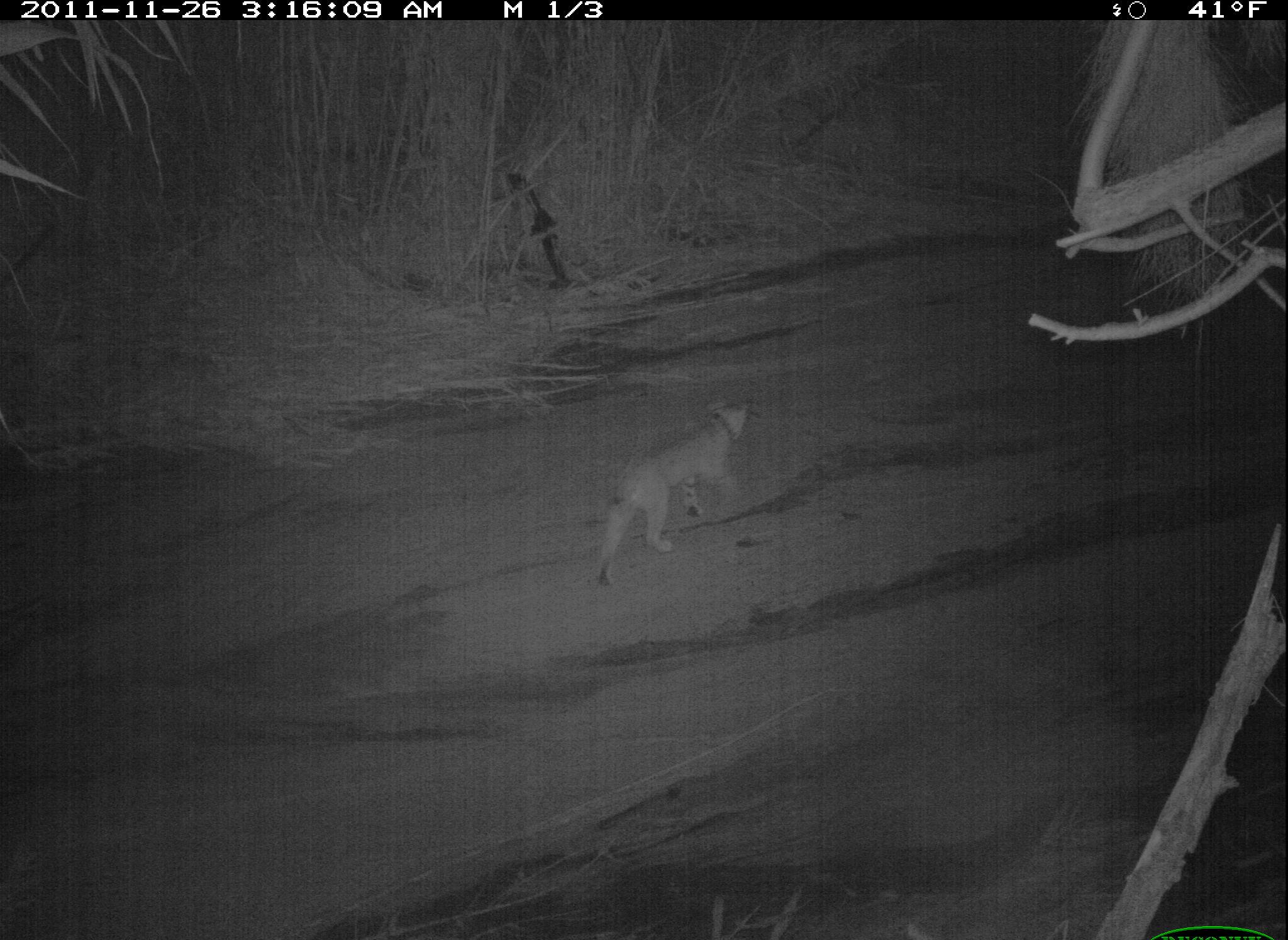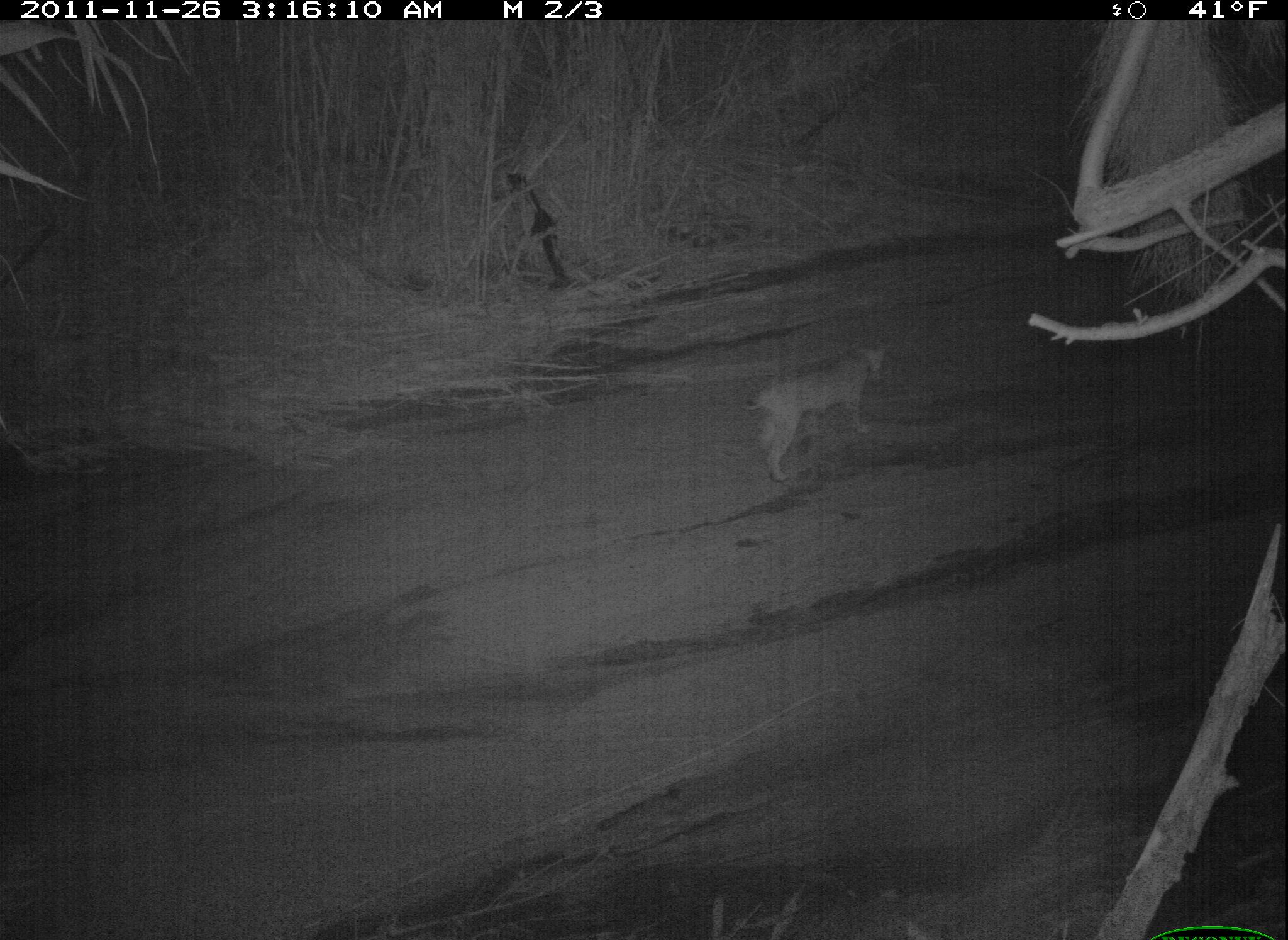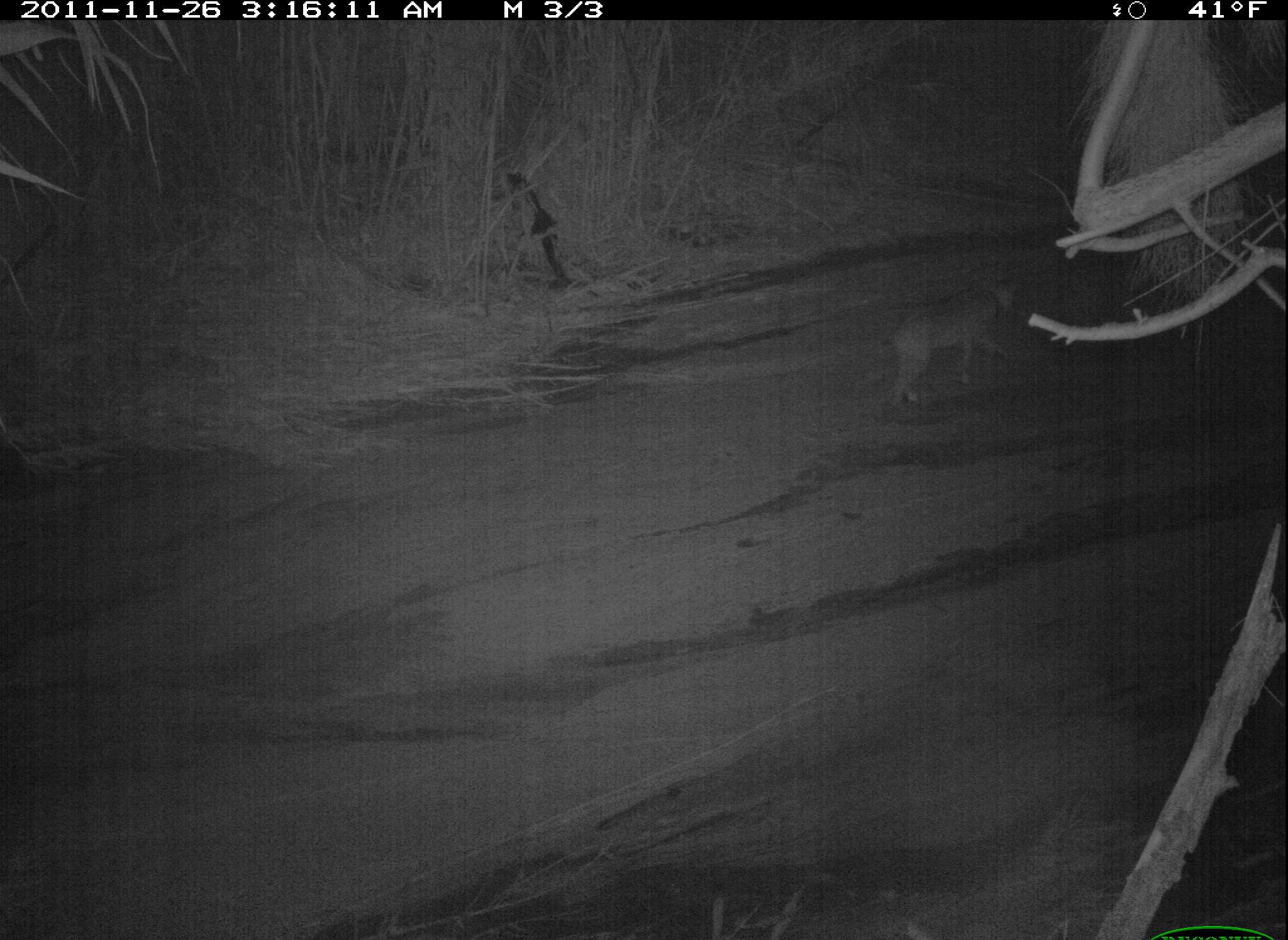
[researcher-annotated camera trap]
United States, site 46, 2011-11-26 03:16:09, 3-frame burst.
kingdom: Animalia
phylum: Chordata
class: Mammalia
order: Carnivora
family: Felidae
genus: Lynx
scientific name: Lynx rufus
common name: bobcat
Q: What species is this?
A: Bobcat (Lynx rufus).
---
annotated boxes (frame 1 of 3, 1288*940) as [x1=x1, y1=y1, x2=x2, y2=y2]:
bobcat: [x1=588, y1=395, x2=757, y2=590]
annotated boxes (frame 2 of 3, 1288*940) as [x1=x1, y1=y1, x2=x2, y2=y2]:
bobcat: [x1=744, y1=327, x2=894, y2=486]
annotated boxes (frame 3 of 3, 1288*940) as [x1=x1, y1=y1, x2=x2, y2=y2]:
bobcat: [x1=882, y1=272, x2=1024, y2=406]